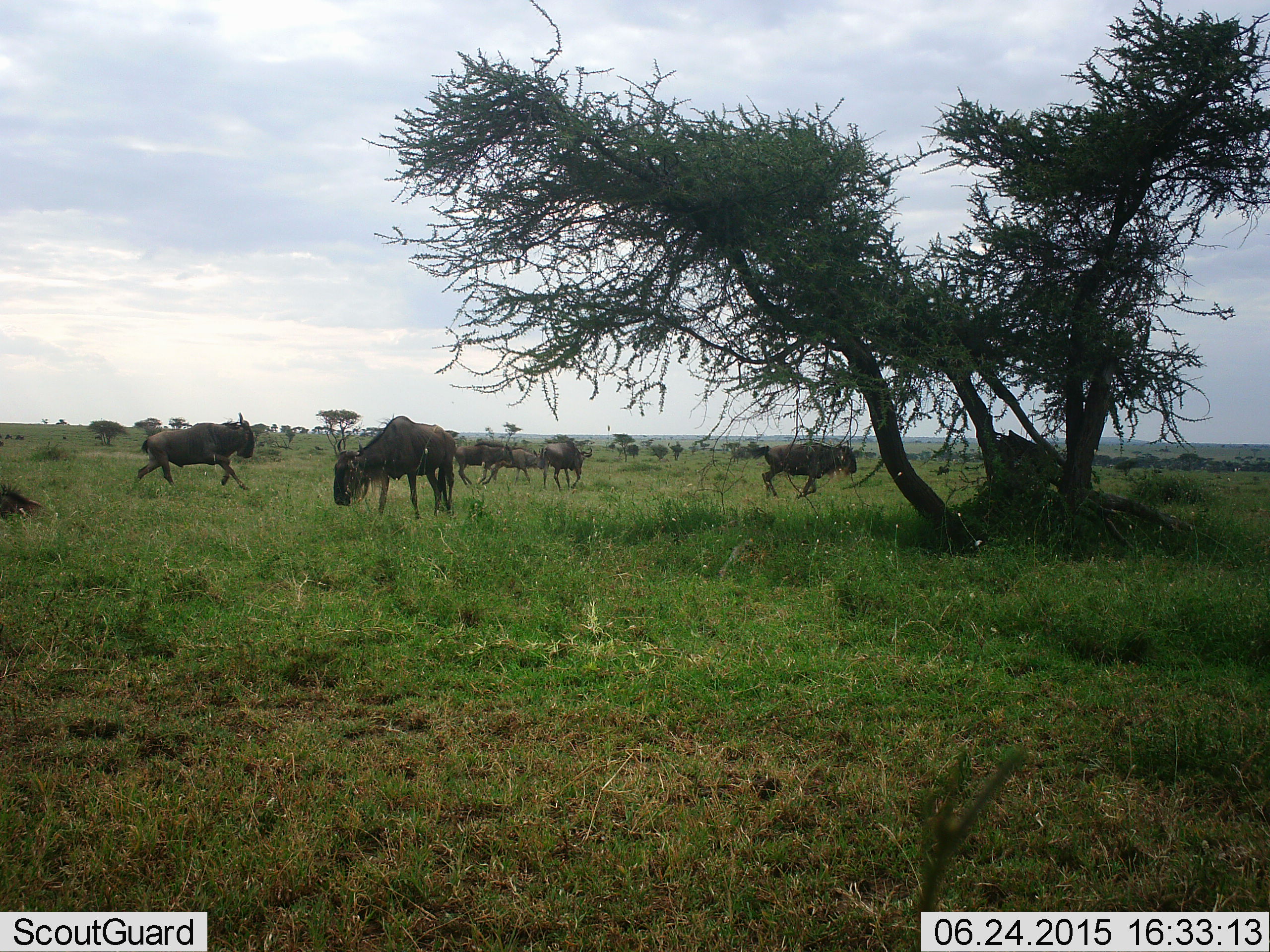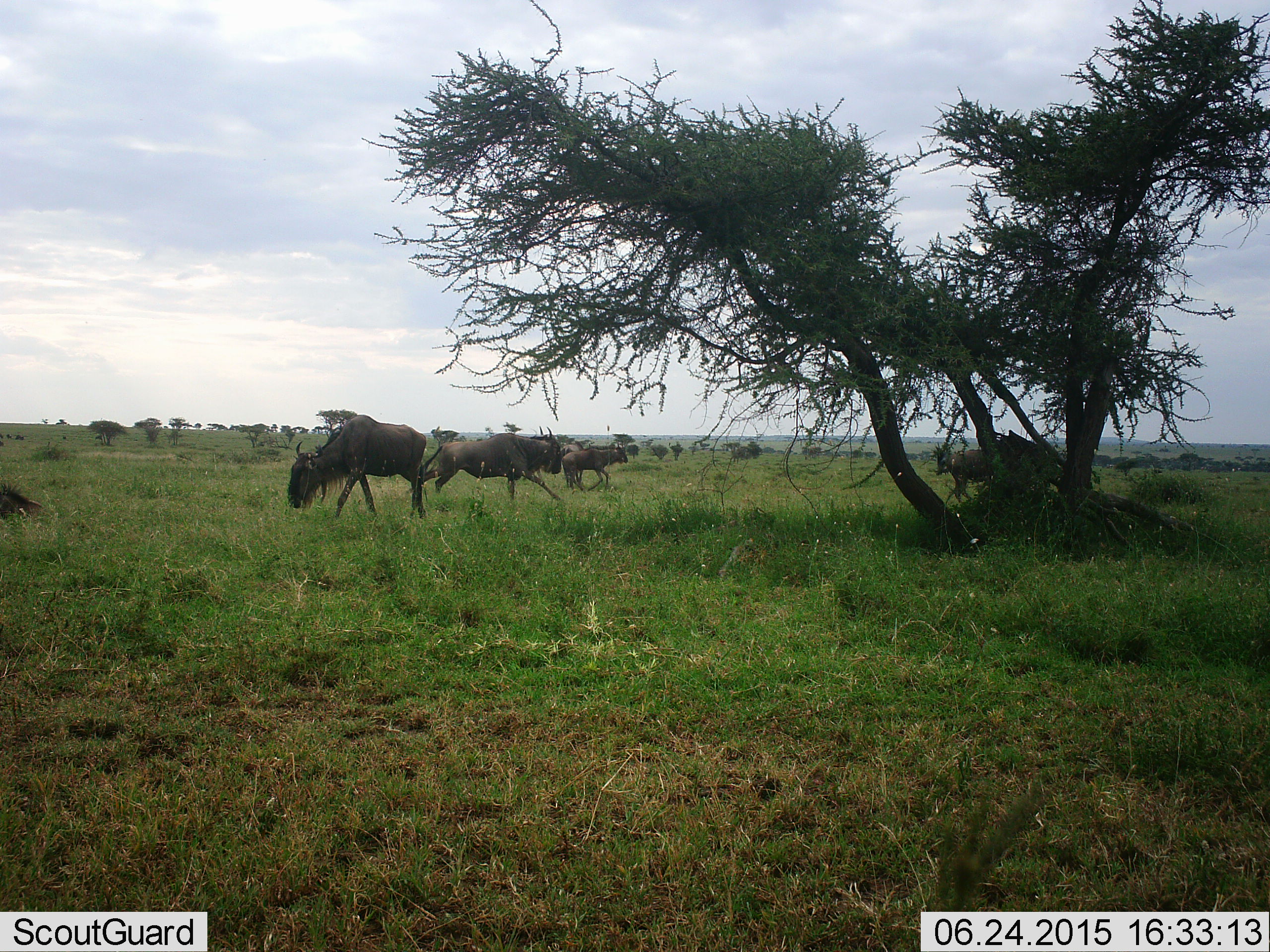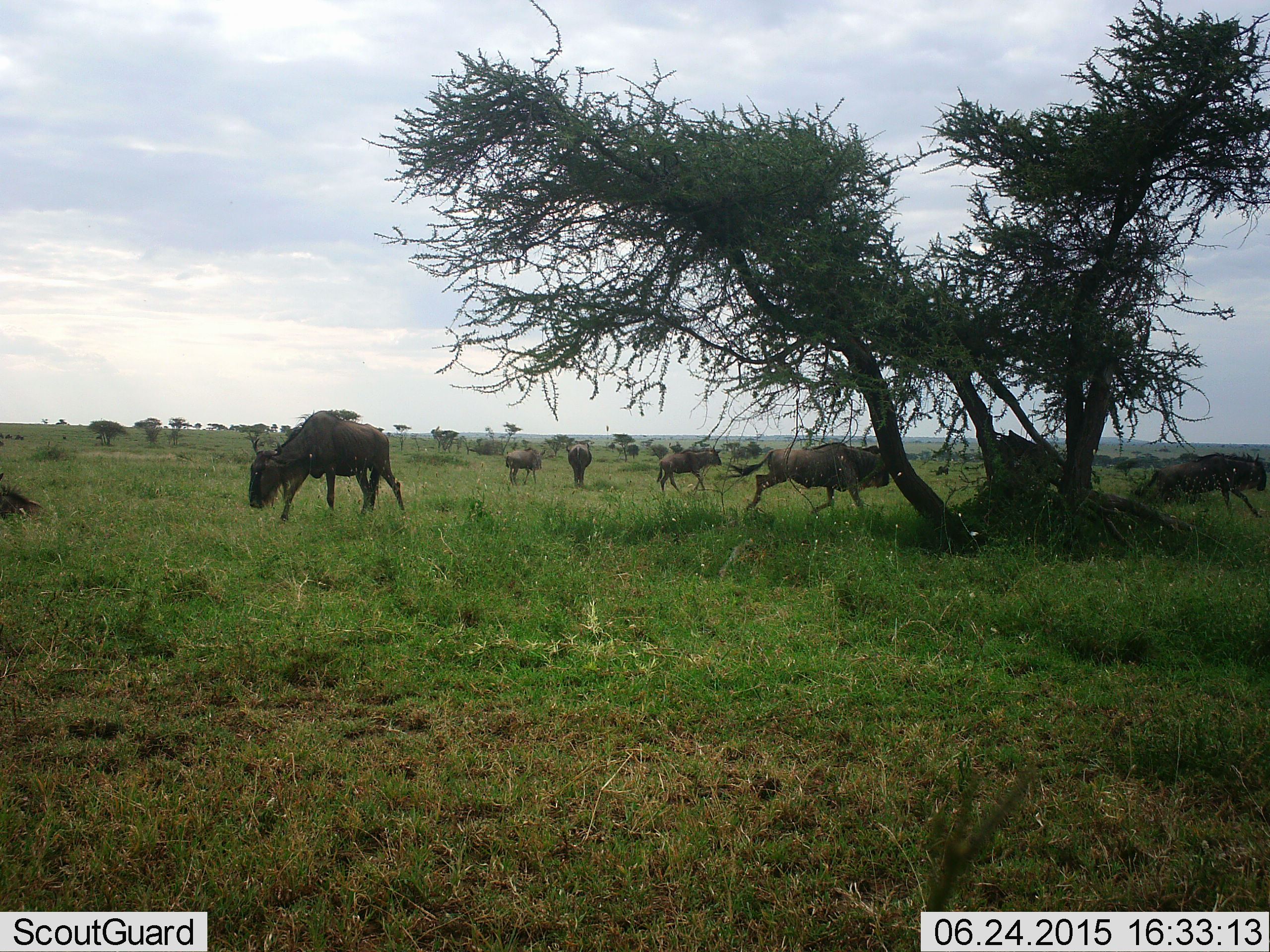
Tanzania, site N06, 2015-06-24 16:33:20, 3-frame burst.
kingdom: Animalia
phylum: Chordata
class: Mammalia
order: Artiodactyla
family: Bovidae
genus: Connochaetes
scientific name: Connochaetes taurinus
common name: blue wildebeest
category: wildebeest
Wildebeest (blue wildebeest) (Connochaetes taurinus), count 7. Behavior (volunteer vote fractions): standing 30%, resting 10%, moving 100%, interacting 0%. Young present (vote fraction): 20%. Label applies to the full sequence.